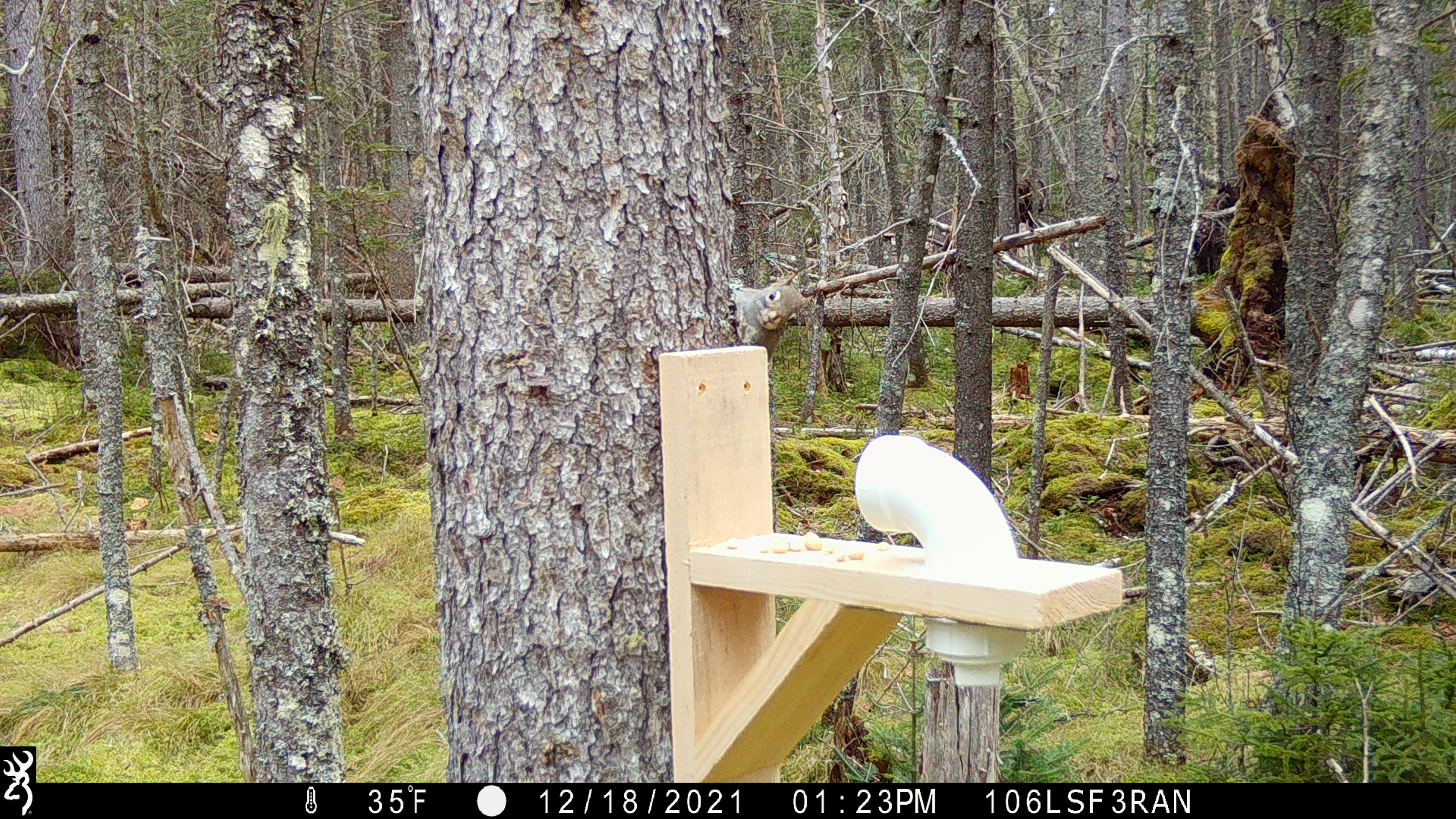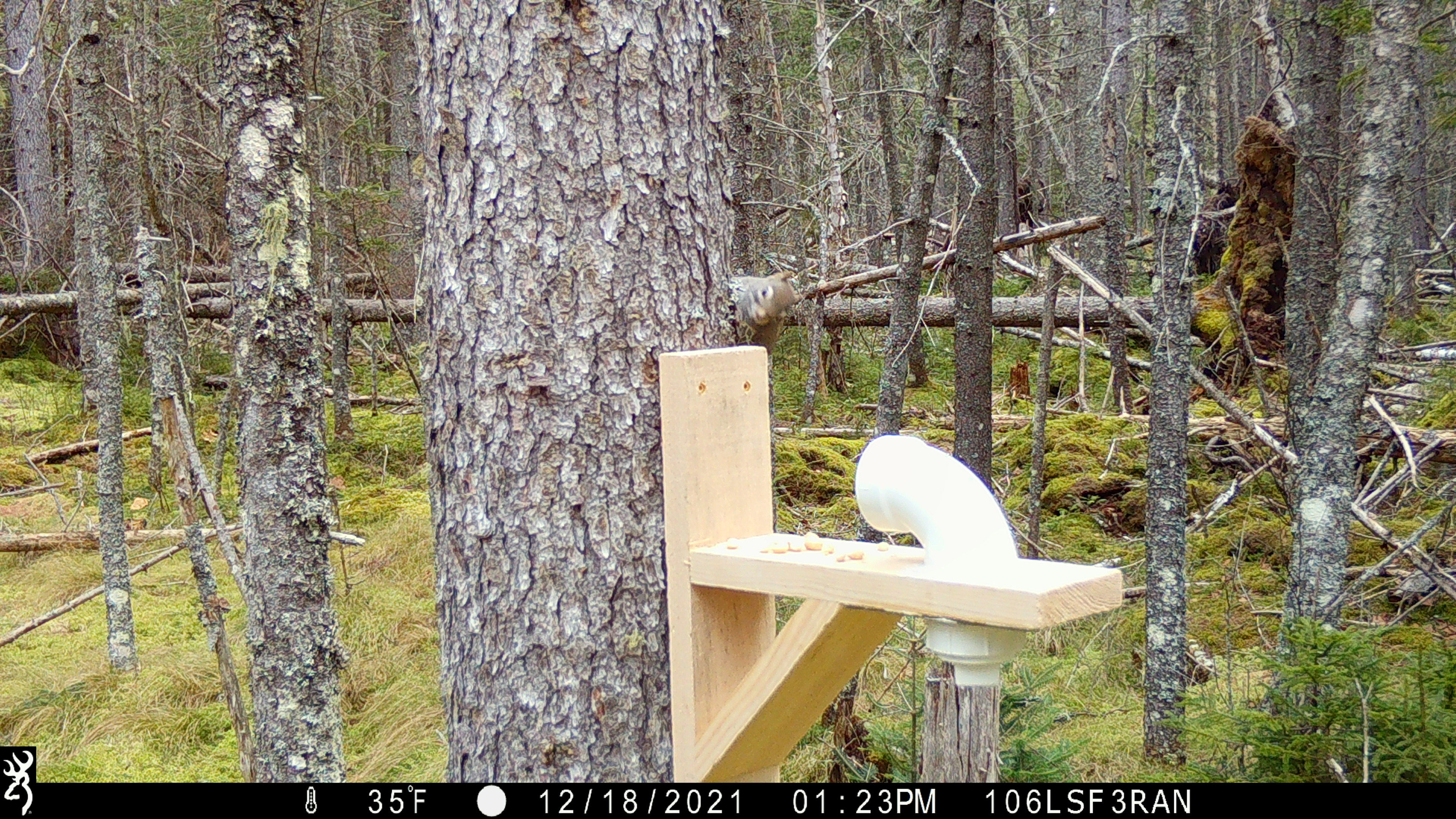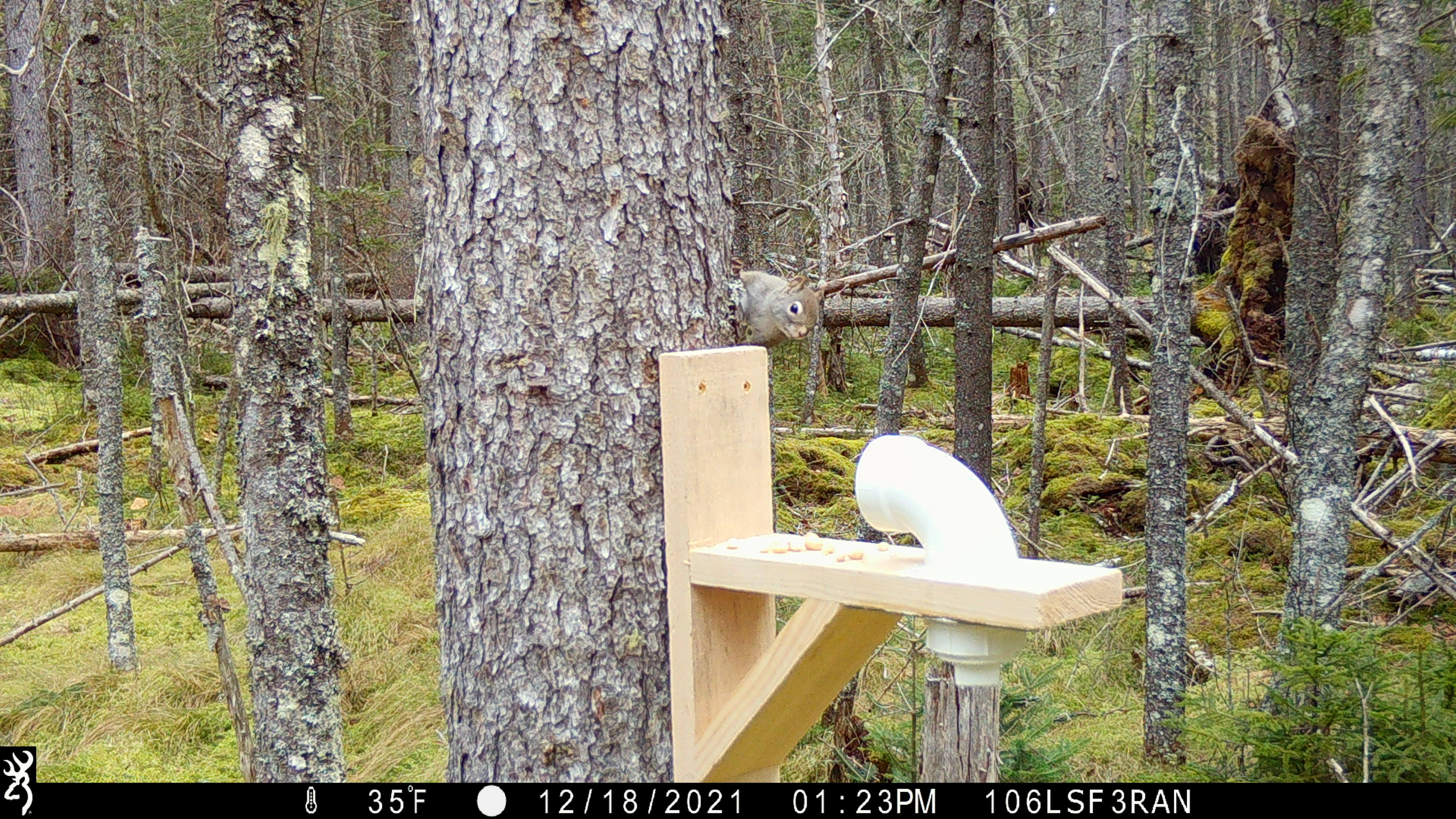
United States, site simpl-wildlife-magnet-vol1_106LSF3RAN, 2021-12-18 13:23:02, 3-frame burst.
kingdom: Animalia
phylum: Chordata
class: Mammalia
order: Rodentia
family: Sciuridae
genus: Tamiasciurus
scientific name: Tamiasciurus hudsonicus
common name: red squirrel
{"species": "red squirrel (Tamiasciurus hudsonicus)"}